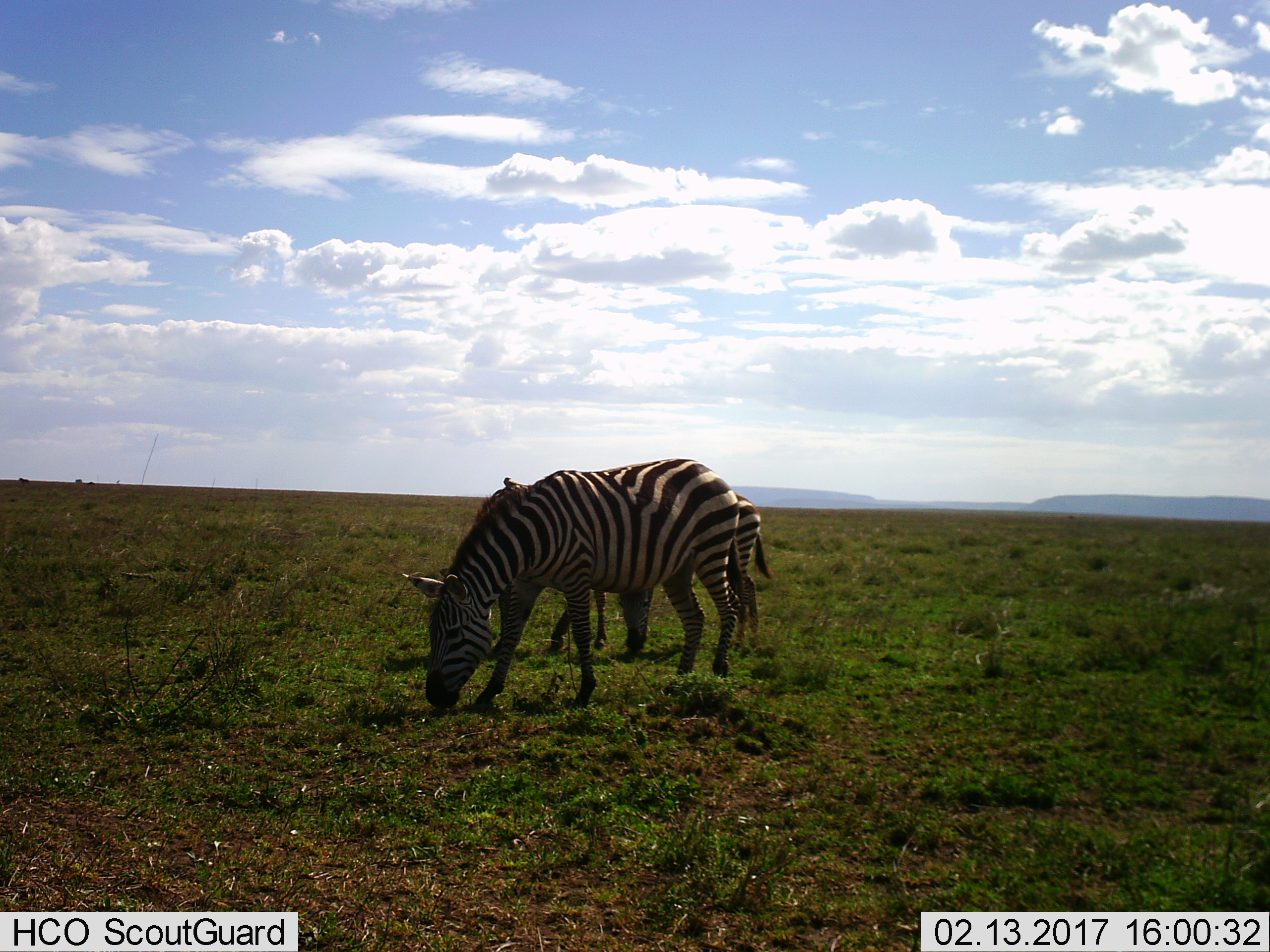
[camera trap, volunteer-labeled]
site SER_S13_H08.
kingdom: Animalia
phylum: Chordata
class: Mammalia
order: Perissodactyla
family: Equidae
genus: Equus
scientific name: Equus quagga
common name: plains zebra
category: zebraplains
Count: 2.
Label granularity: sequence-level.